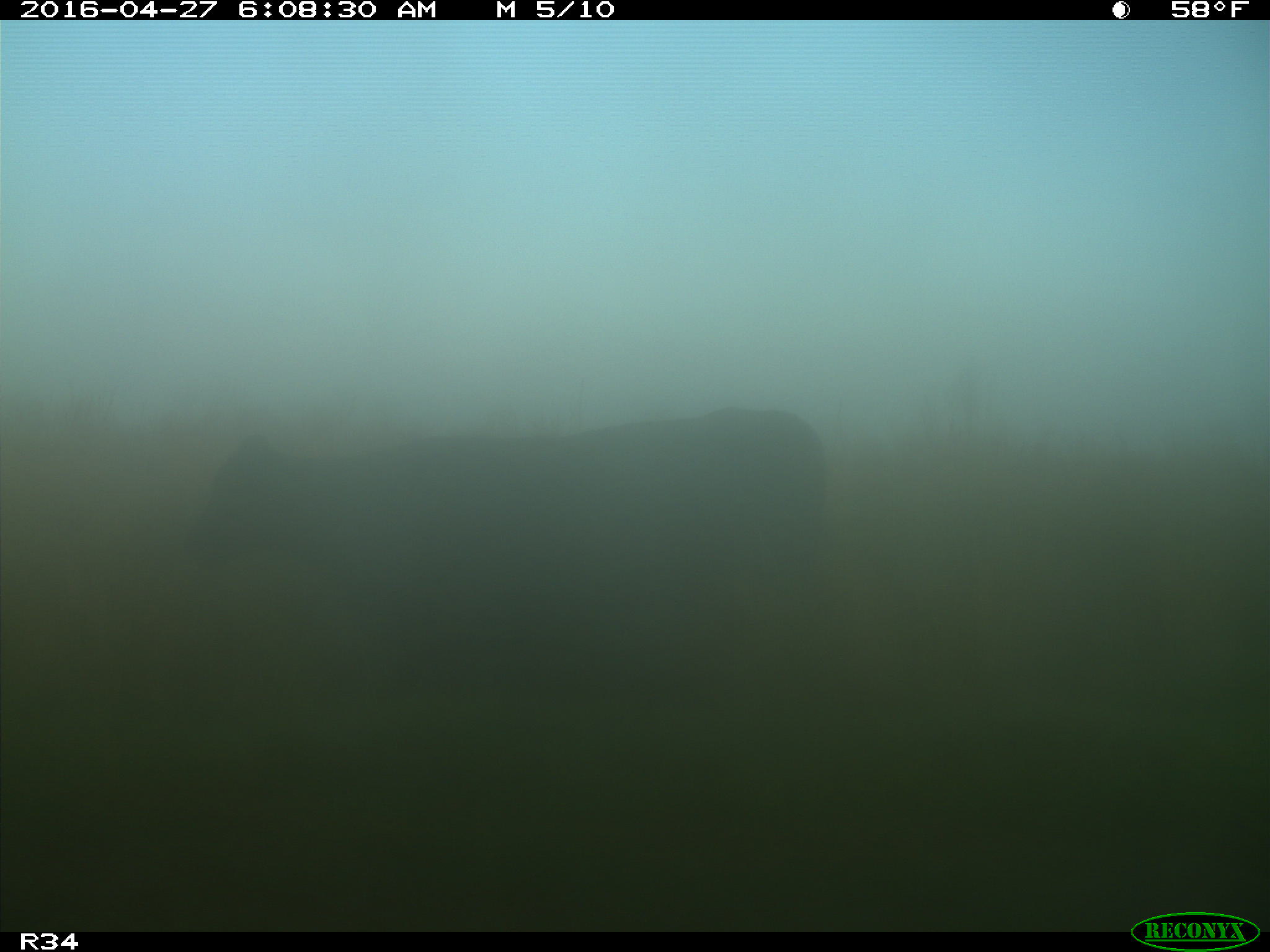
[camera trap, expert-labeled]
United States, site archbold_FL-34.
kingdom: Animalia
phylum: Chordata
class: Mammalia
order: Artiodactyla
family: Bovidae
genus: Bos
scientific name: Bos taurus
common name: domestic cow